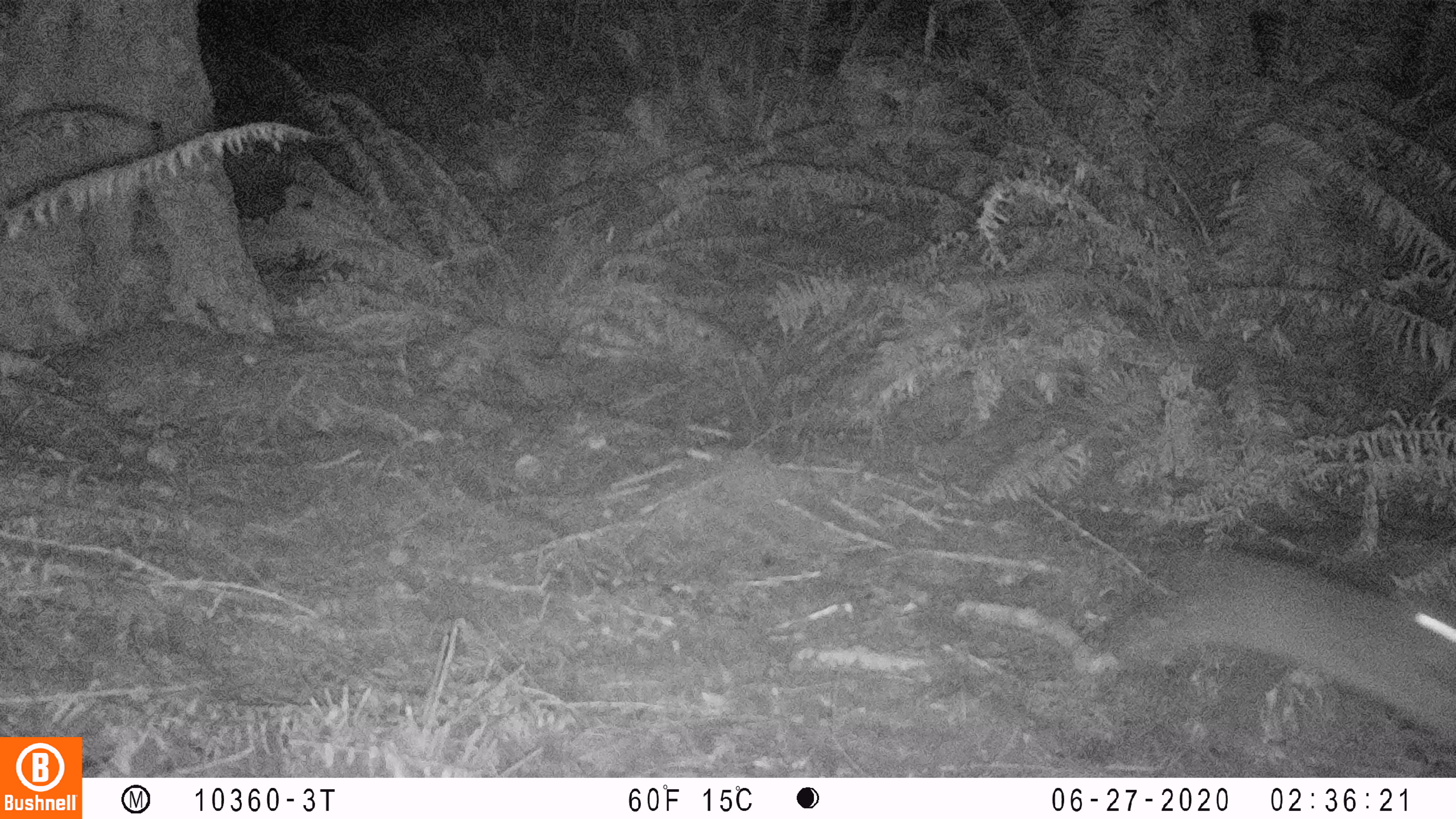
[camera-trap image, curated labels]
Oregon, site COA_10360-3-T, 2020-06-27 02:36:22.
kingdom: Animalia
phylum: Chordata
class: Mammalia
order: Lagomorpha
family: Leporidae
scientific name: Leporidae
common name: hares and rabbits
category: leporidae family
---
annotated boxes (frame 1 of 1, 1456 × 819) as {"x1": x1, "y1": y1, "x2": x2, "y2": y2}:
leporidae family: {"x1": 1116, "y1": 535, "x2": 1445, "y2": 743}